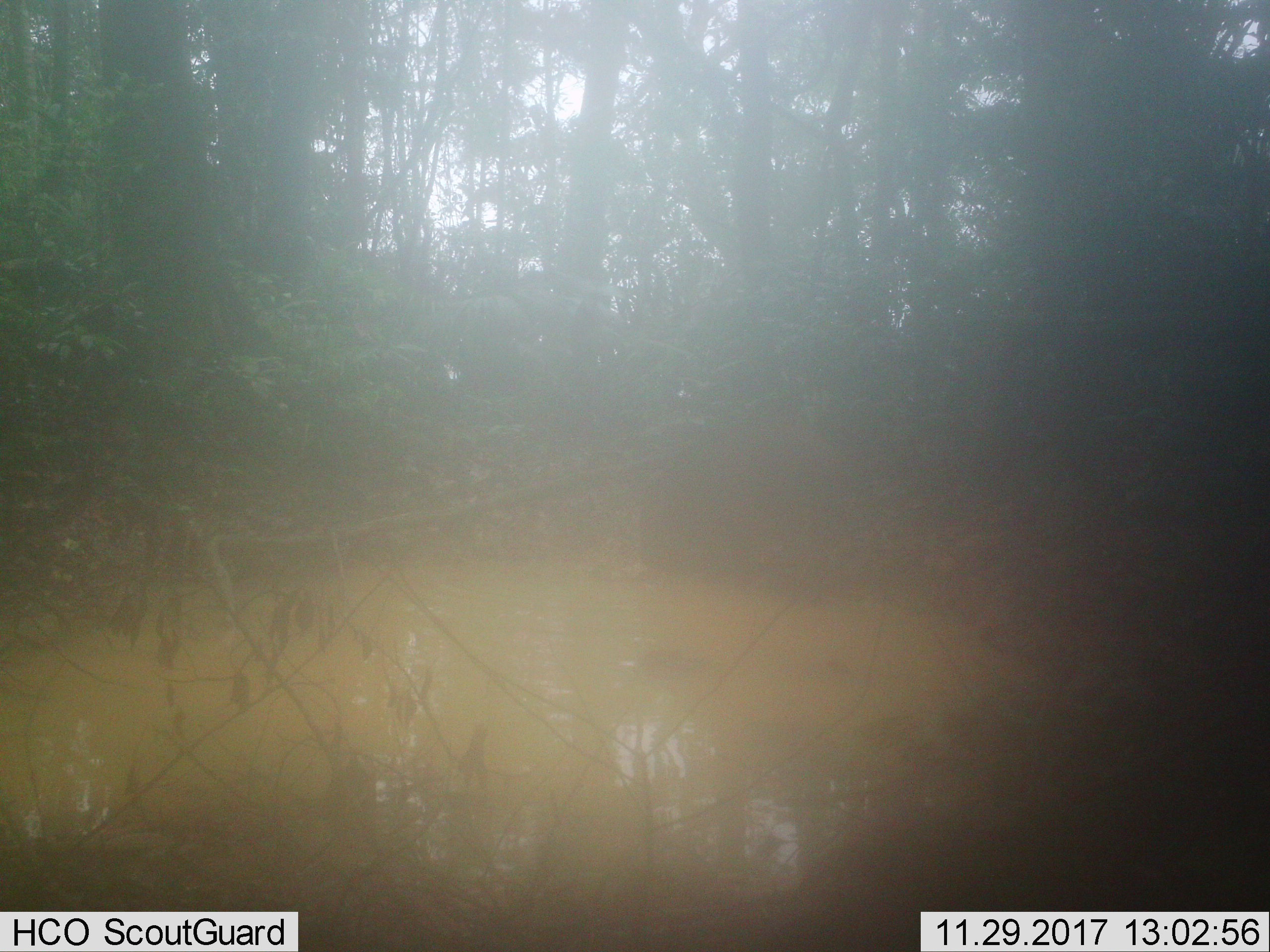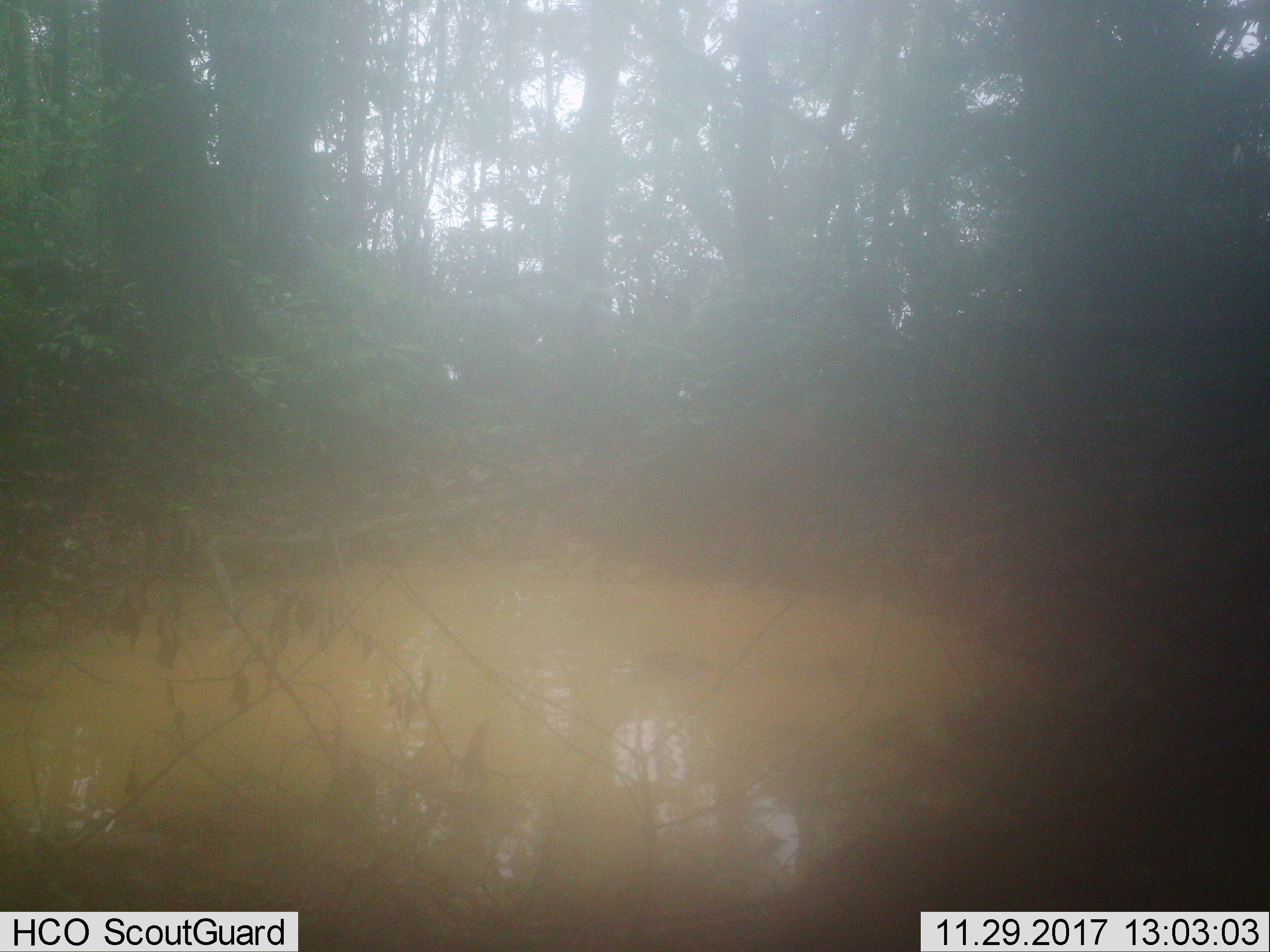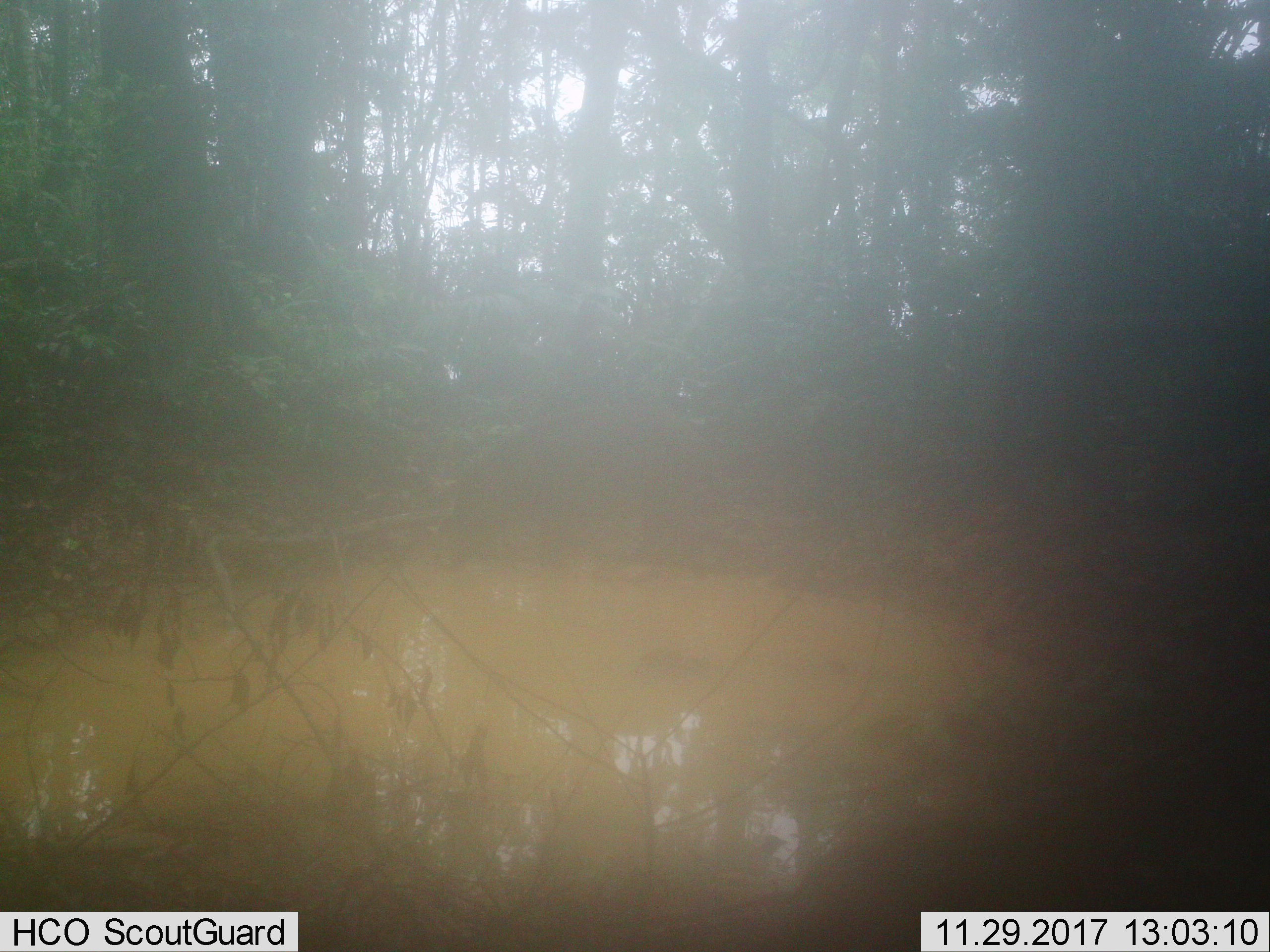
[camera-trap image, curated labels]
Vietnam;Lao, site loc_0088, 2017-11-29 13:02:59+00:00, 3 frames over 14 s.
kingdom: Animalia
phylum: Chordata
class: Mammalia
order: Artiodactyla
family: Suidae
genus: Sus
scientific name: Sus scrofa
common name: eurasian wild pig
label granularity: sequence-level